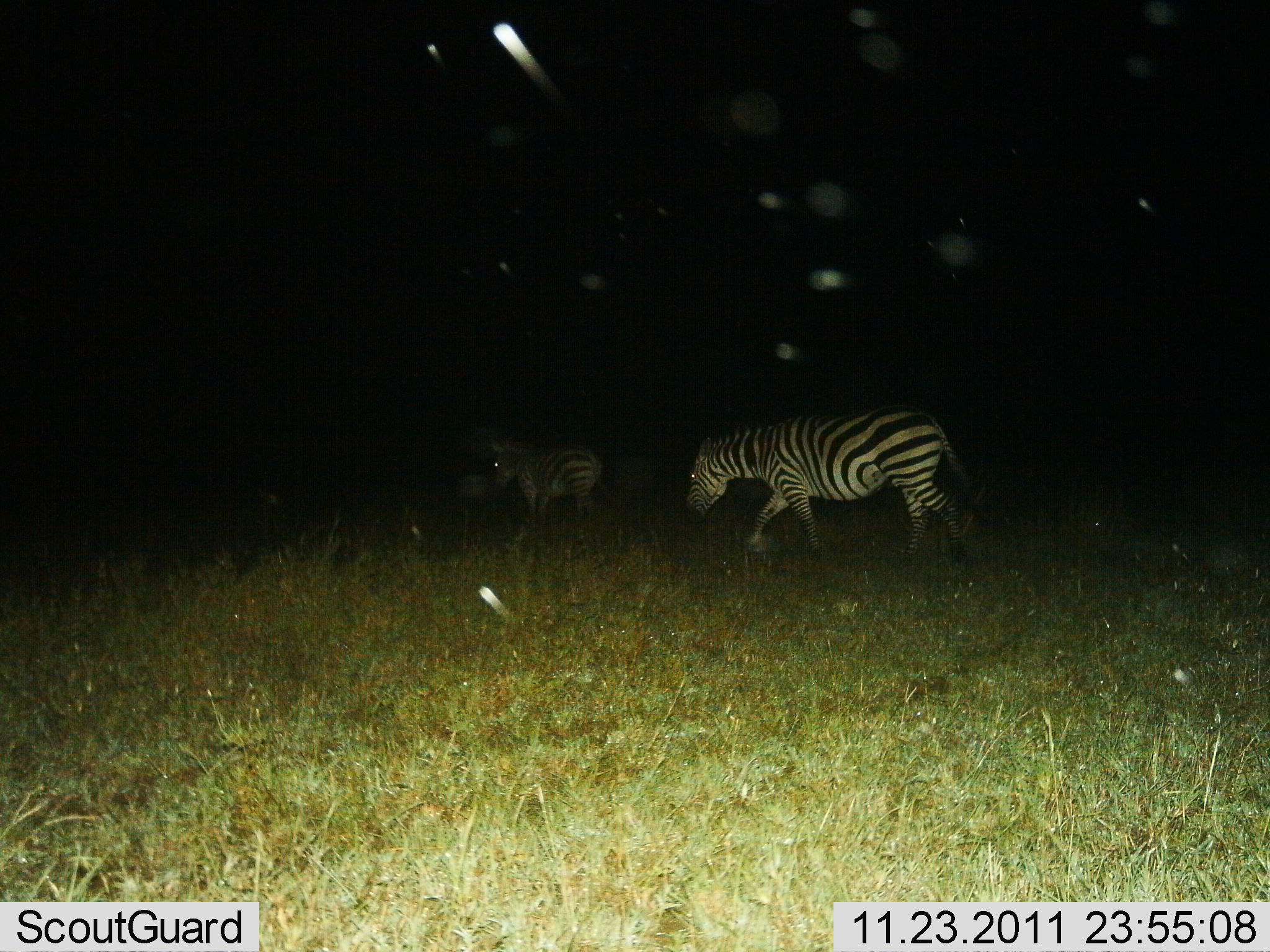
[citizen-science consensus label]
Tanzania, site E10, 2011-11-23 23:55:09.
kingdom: Animalia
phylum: Chordata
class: Mammalia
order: Perissodactyla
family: Equidae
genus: Equus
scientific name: Equus quagga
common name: plains zebra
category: zebra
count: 2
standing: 21%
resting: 0%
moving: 86%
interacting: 0%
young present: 7%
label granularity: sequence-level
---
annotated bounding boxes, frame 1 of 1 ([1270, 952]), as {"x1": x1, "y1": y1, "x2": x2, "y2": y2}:
animal: {"x1": 684, "y1": 401, "x2": 989, "y2": 569}; {"x1": 485, "y1": 431, "x2": 618, "y2": 539}